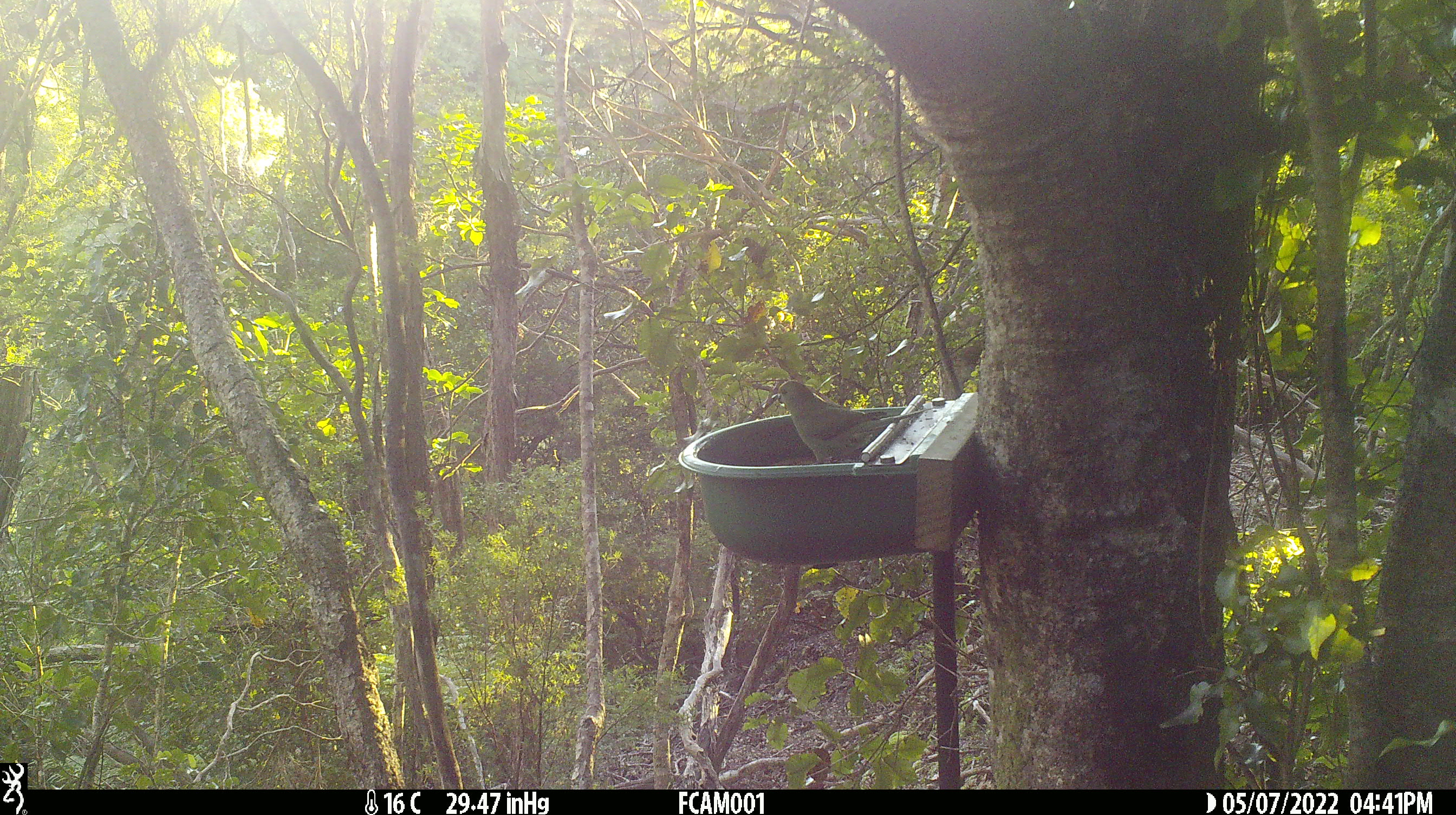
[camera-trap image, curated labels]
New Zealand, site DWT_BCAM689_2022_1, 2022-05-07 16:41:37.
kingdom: Animalia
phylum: Chordata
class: Aves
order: Psittaciformes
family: Psittaculidae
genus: Cyanoramphus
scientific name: Cyanoramphus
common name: parakeet